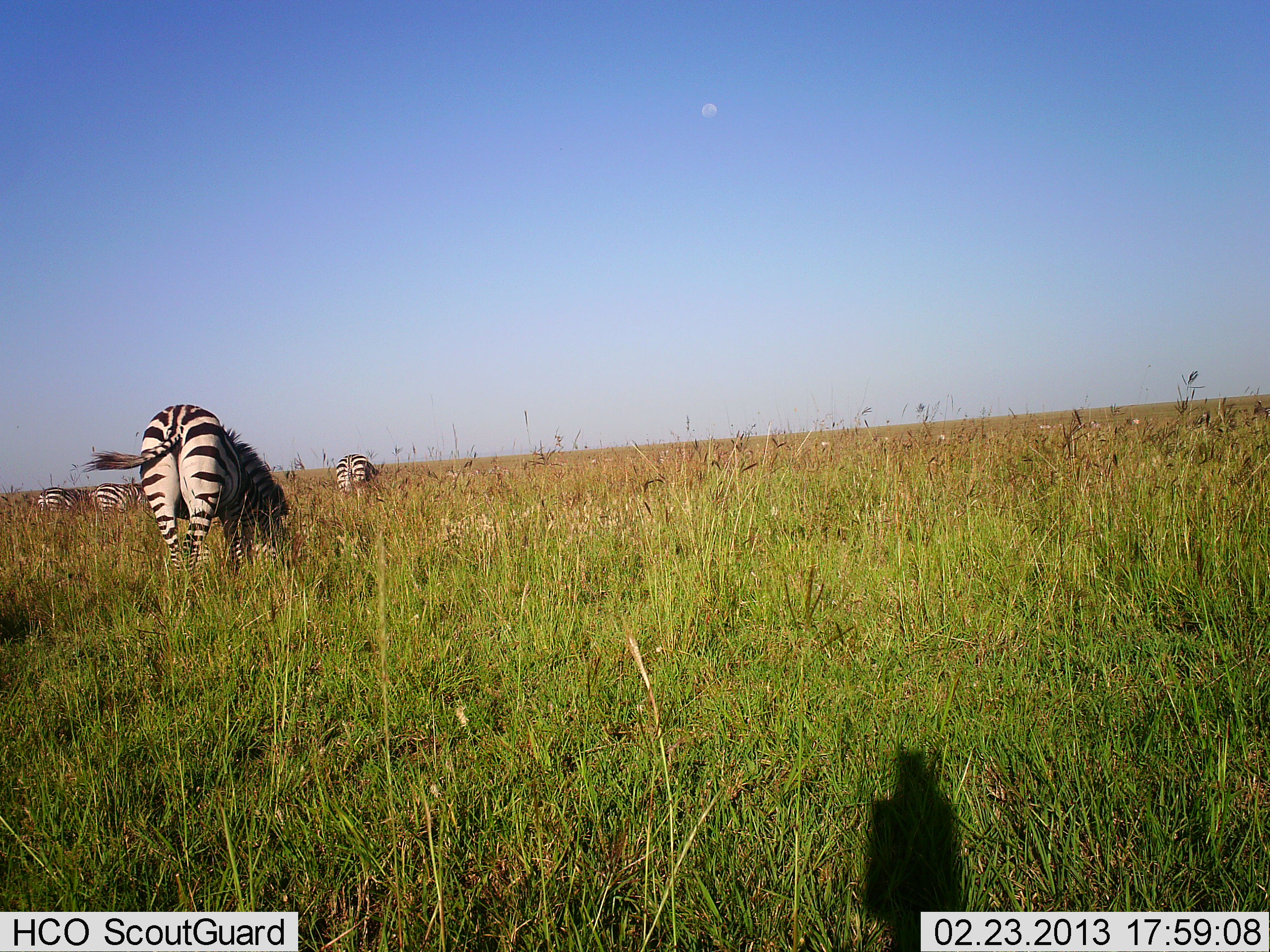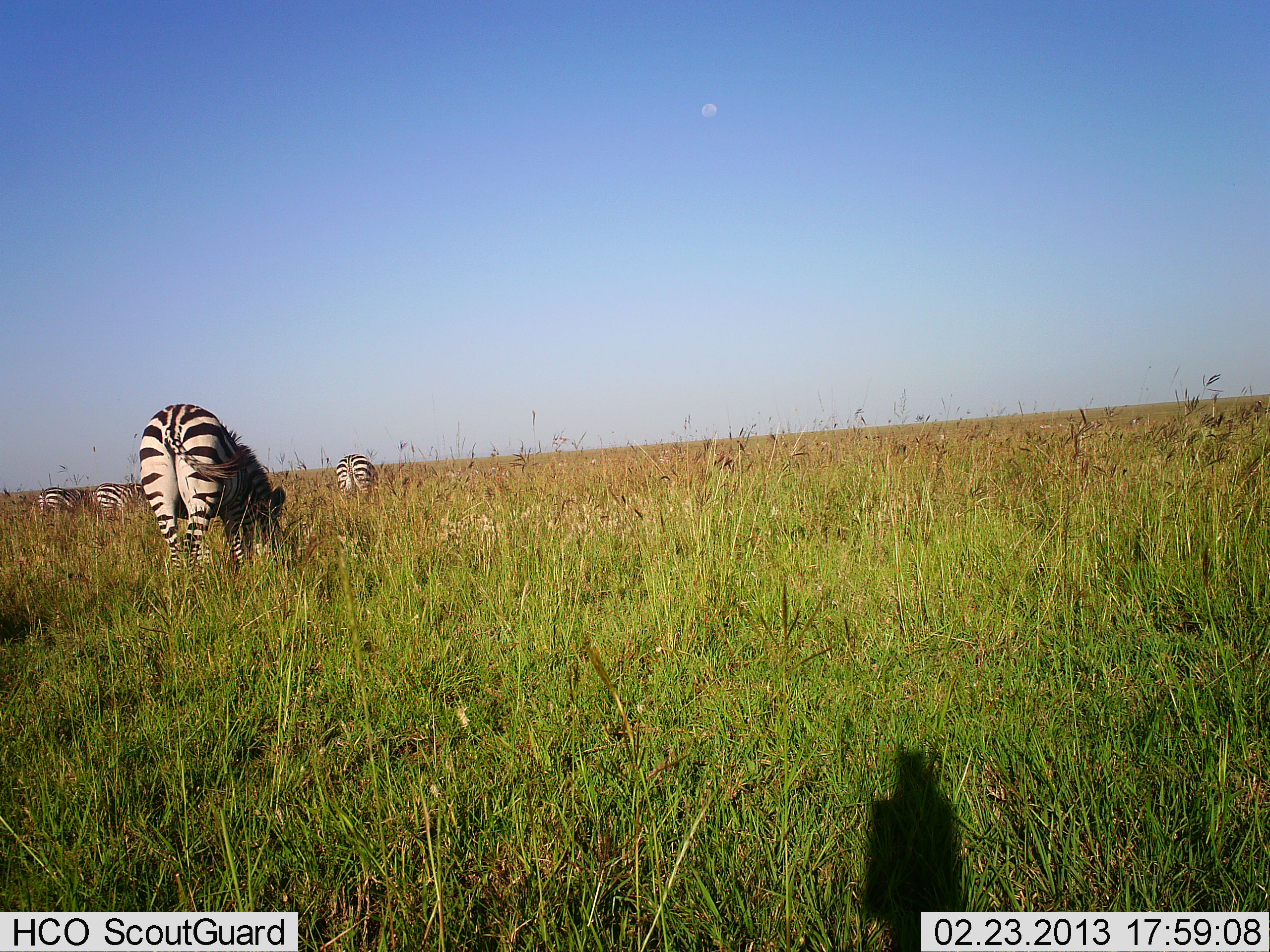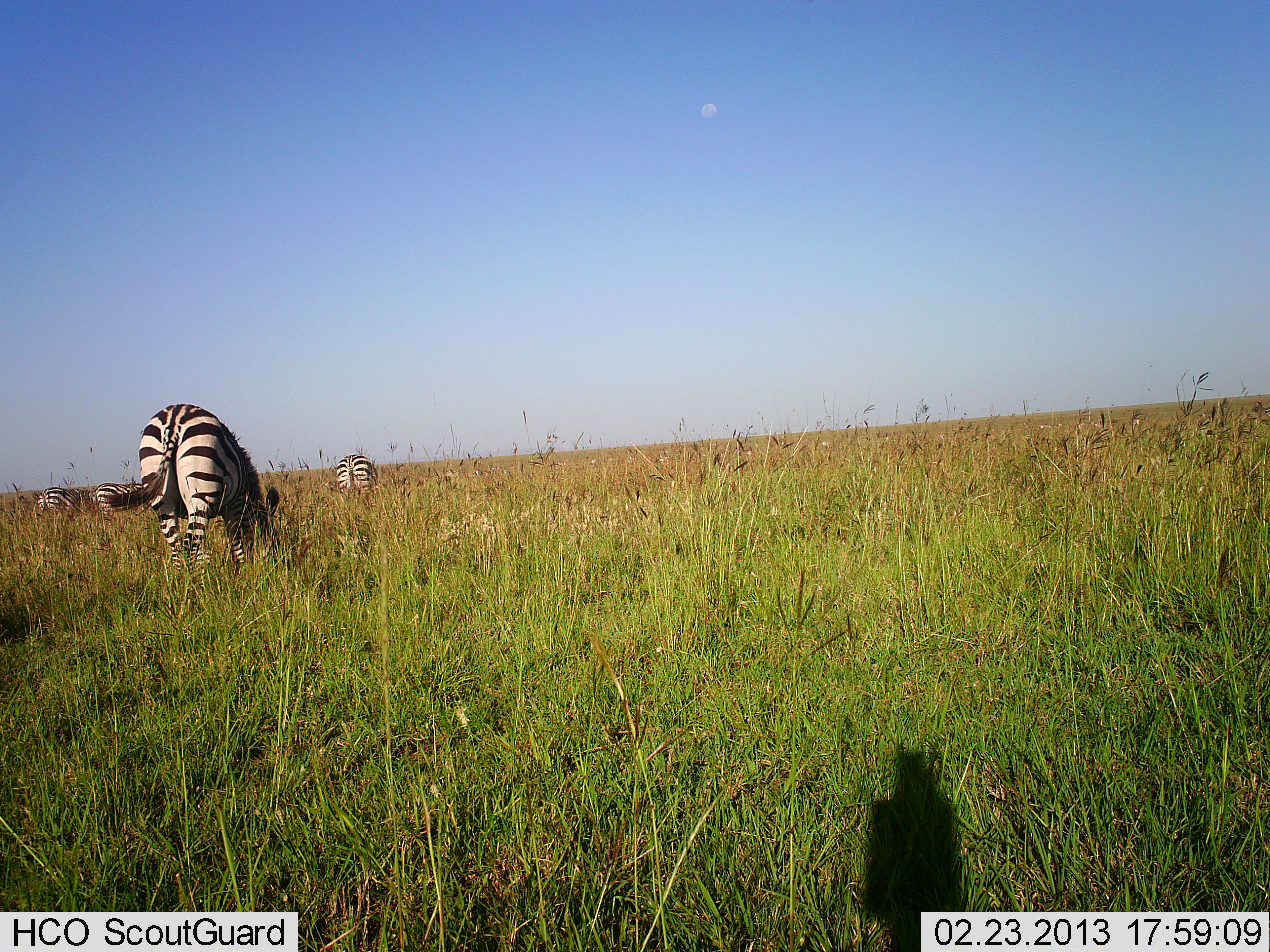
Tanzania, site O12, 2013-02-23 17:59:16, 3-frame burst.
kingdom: Animalia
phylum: Chordata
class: Mammalia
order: Perissodactyla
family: Equidae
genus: Equus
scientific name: Equus quagga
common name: plains zebra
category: zebra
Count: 4.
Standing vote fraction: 35%.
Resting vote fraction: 0%.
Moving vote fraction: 5%.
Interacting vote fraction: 5%.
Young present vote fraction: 0%.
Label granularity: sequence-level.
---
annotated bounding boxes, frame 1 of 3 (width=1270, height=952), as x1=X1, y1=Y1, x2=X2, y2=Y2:
animal: x1=78, y1=403, x2=291, y2=577; x1=92, y1=482, x2=148, y2=517; x1=336, y1=453, x2=378, y2=495; x1=38, y1=487, x2=93, y2=515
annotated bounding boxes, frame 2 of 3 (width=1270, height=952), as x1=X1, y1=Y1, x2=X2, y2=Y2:
animal: x1=139, y1=403, x2=286, y2=593; x1=336, y1=454, x2=379, y2=499; x1=93, y1=482, x2=144, y2=517; x1=37, y1=487, x2=94, y2=515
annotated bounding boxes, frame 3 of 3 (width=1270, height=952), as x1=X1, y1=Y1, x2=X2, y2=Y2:
animal: x1=104, y1=404, x2=280, y2=577; x1=91, y1=482, x2=143, y2=521; x1=37, y1=487, x2=98, y2=517; x1=336, y1=454, x2=377, y2=496